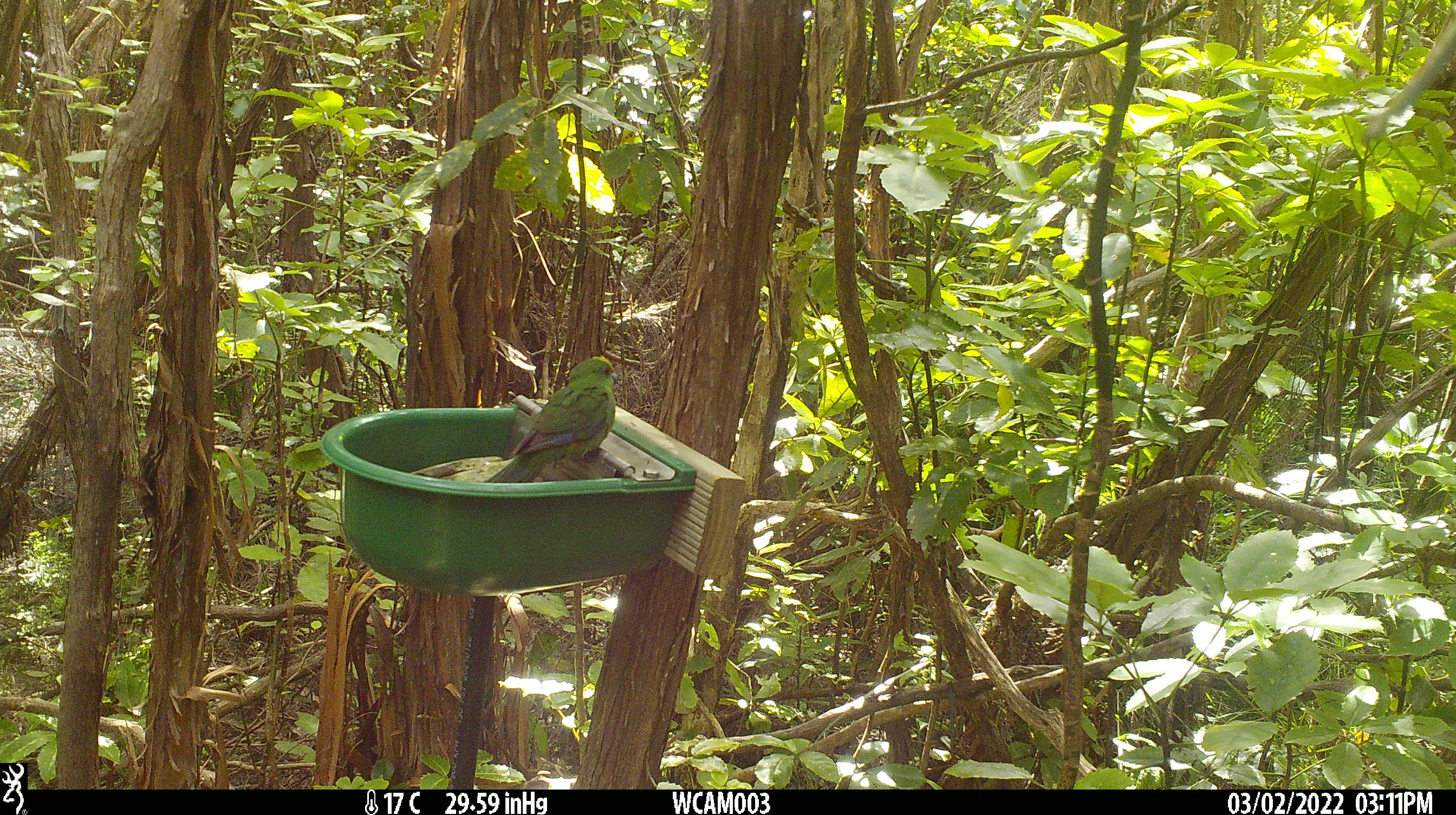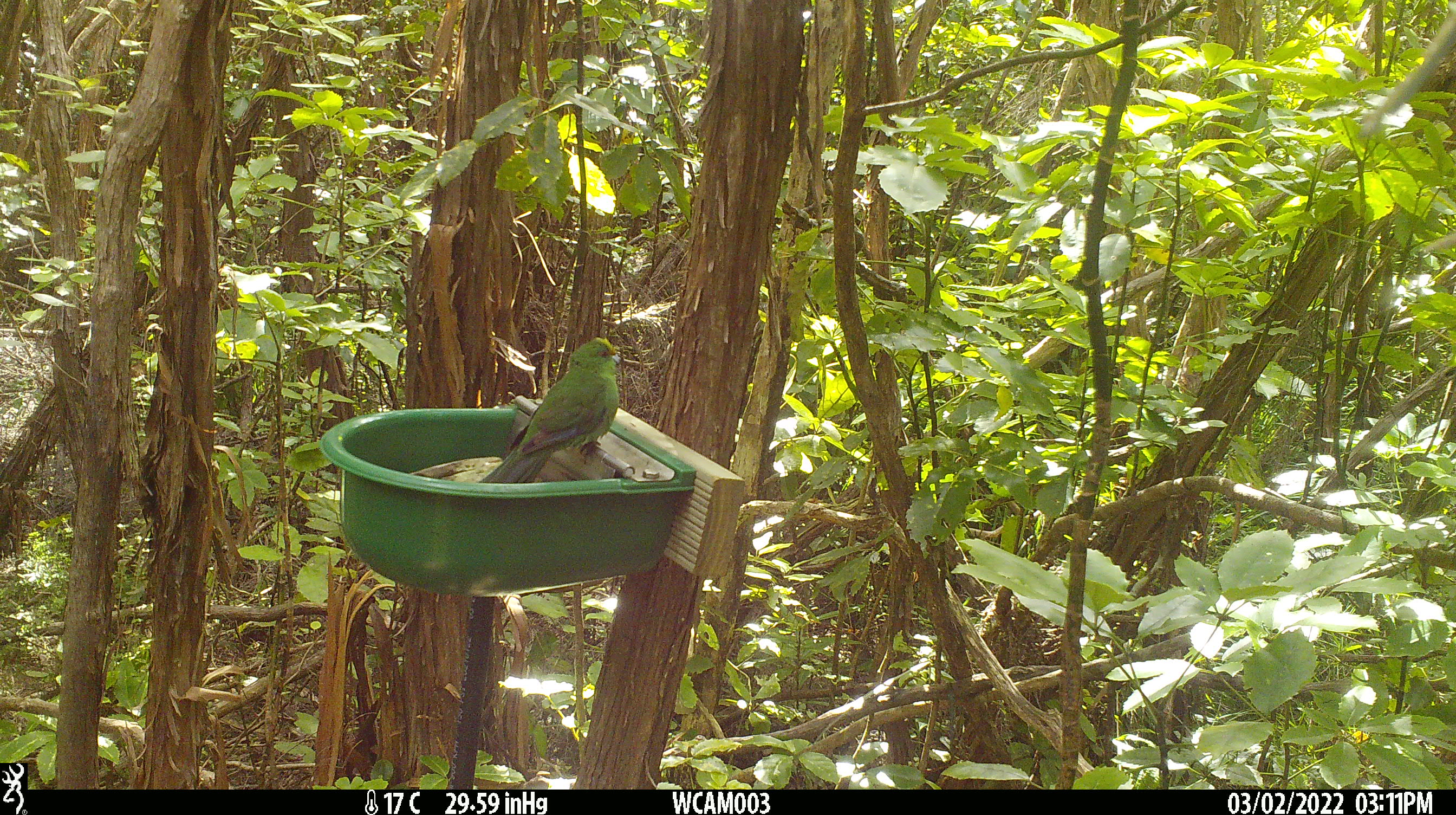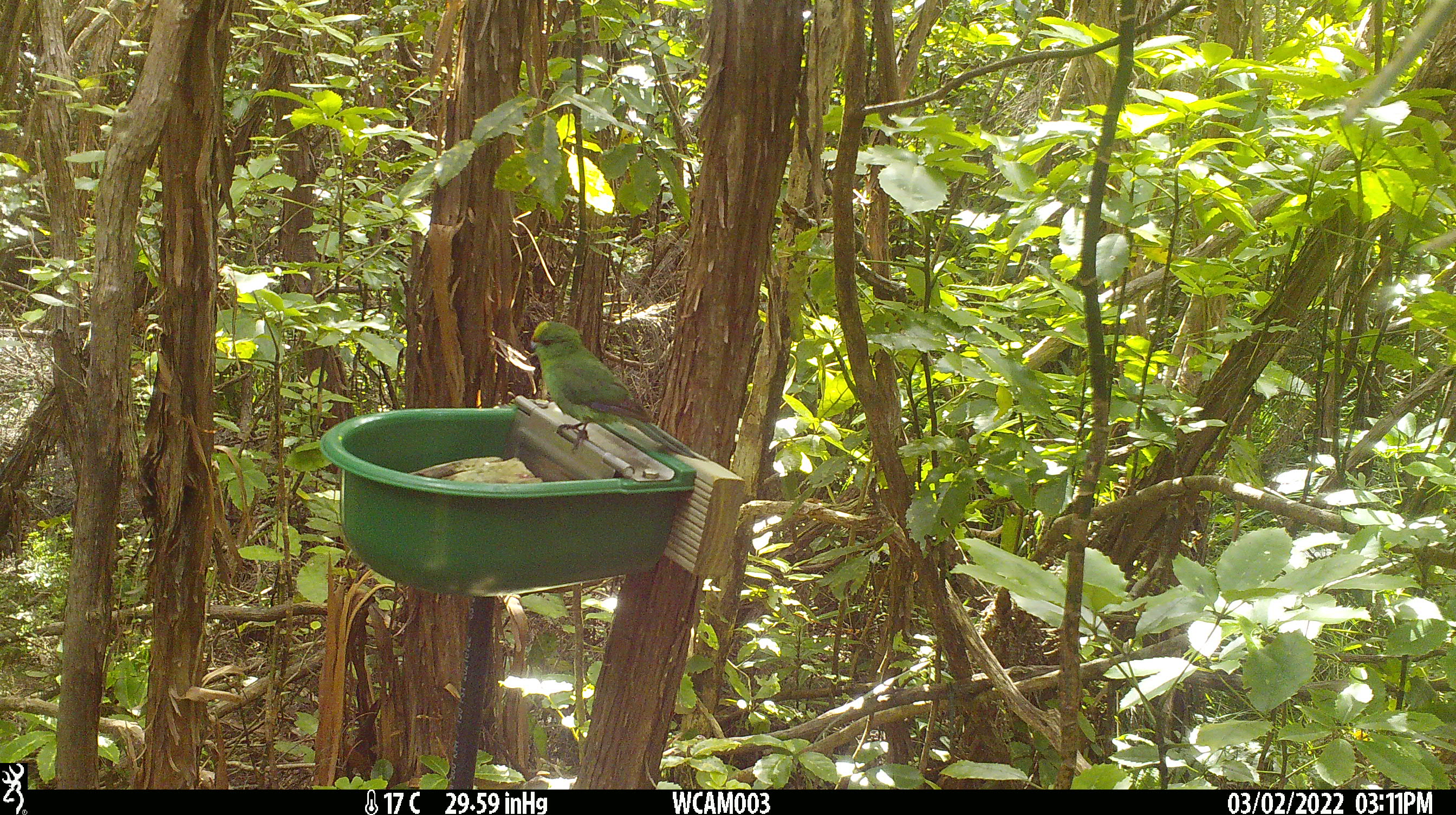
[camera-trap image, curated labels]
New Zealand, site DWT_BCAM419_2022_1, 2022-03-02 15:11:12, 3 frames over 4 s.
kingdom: Animalia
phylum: Chordata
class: Aves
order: Psittaciformes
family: Psittaculidae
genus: Cyanoramphus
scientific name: Cyanoramphus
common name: parakeet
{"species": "parakeet (Cyanoramphus)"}